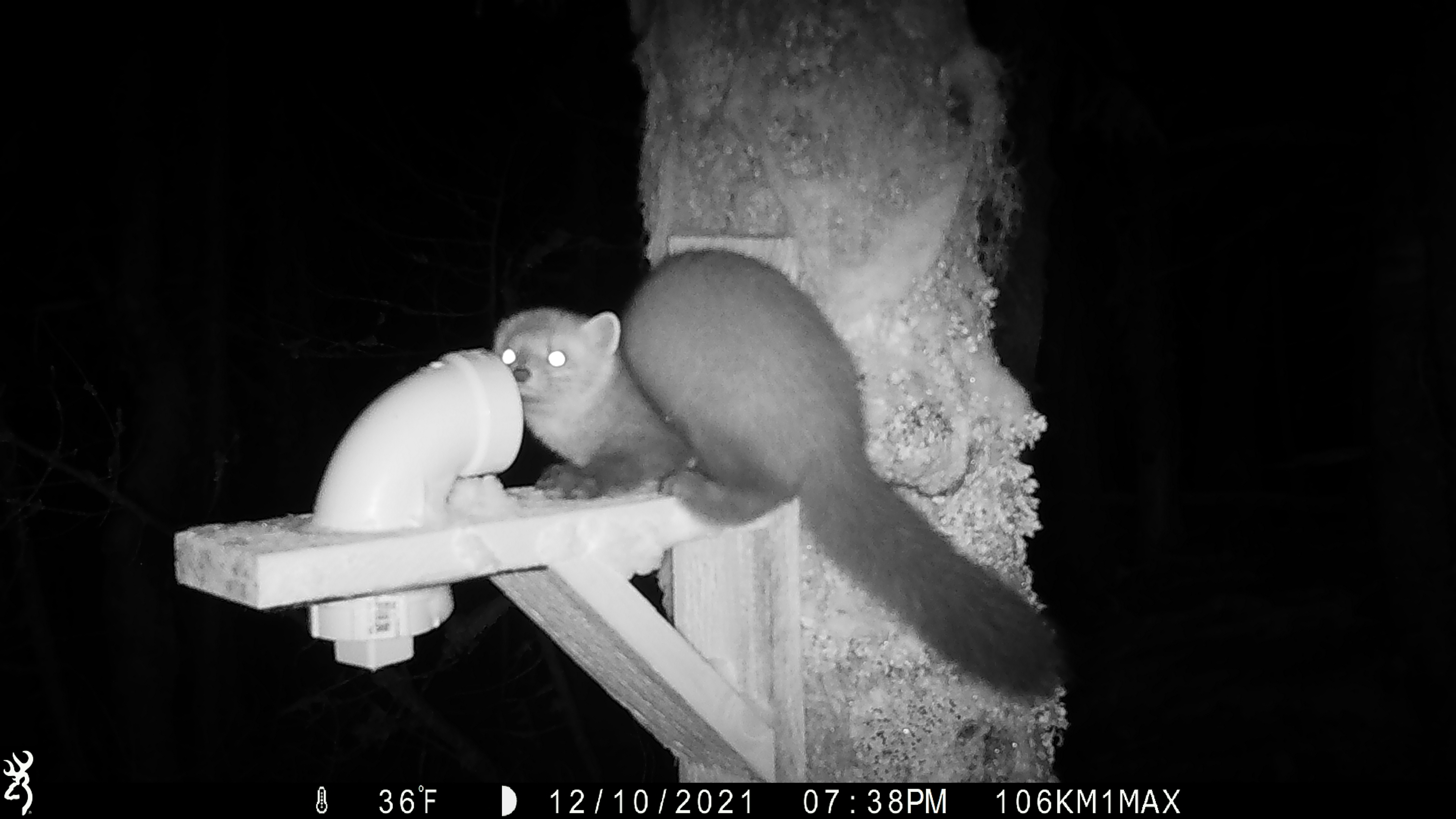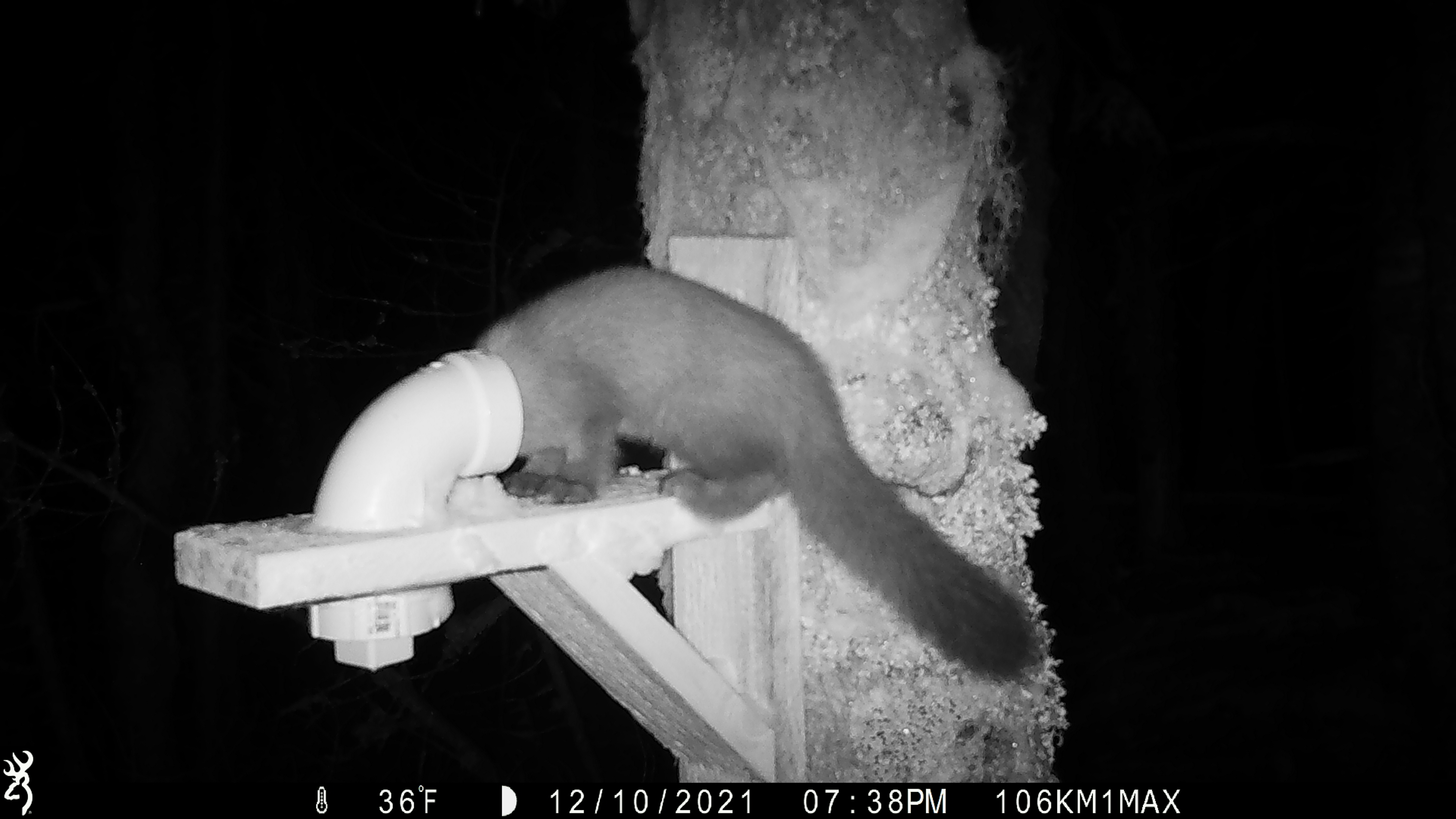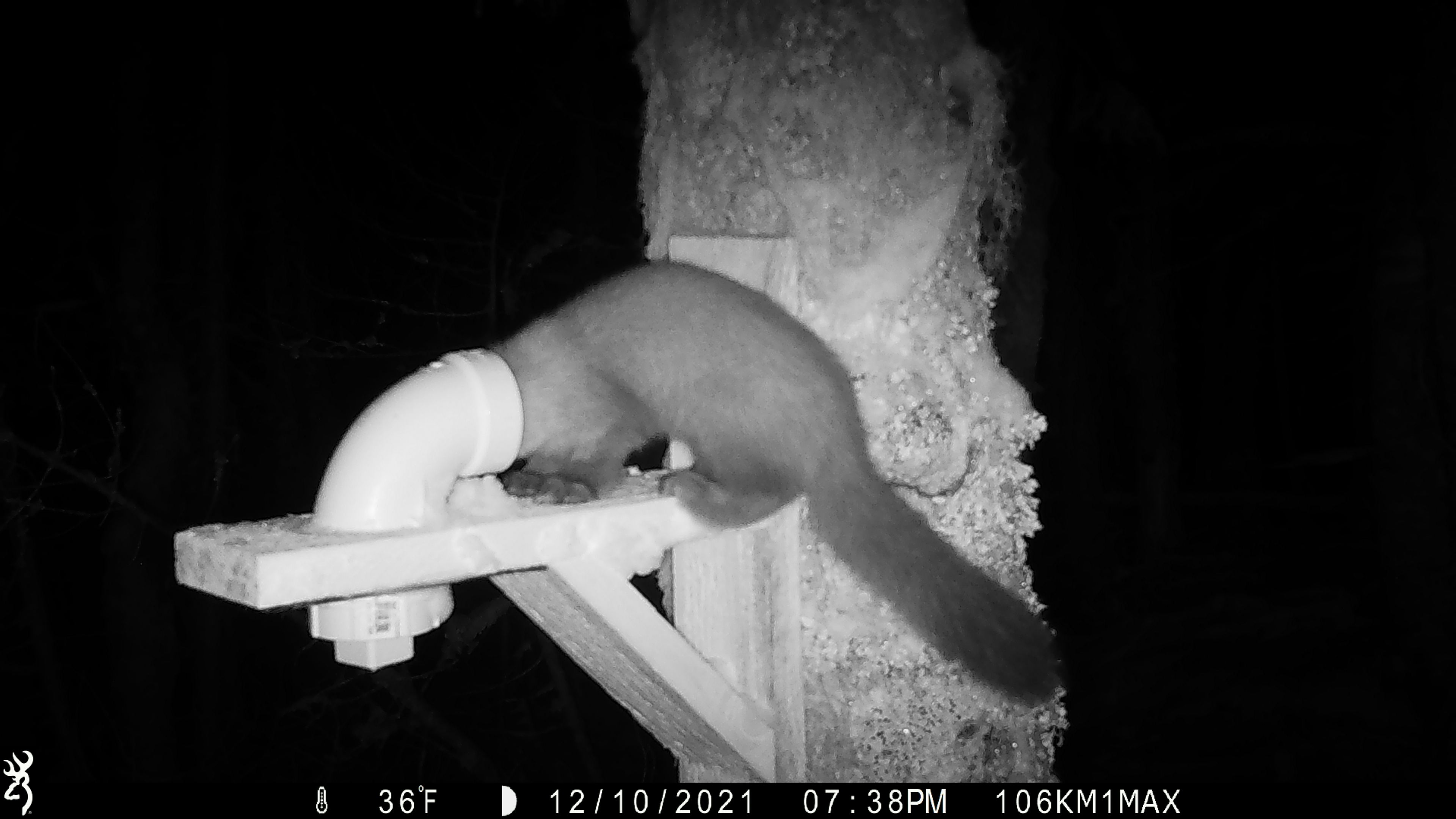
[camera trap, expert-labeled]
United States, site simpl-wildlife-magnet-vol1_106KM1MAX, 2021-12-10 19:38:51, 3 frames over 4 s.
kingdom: Animalia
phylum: Chordata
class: Mammalia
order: Carnivora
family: Mustelidae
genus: Martes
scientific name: Martes americana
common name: american marten